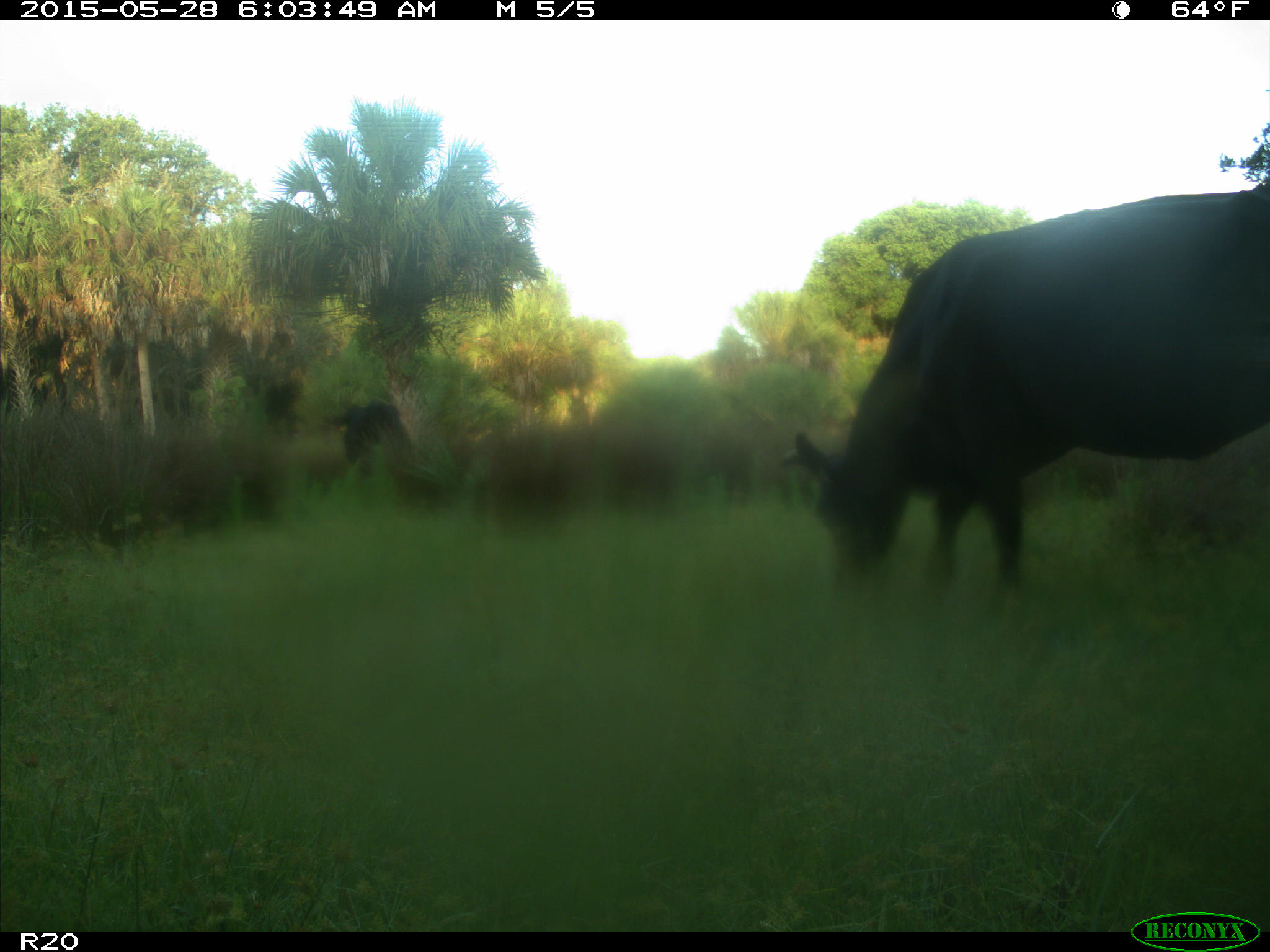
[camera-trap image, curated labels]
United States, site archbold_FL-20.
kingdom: Animalia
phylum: Chordata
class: Mammalia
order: Artiodactyla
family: Bovidae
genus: Bos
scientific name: Bos taurus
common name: domestic cow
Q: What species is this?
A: Bos taurus (domestic cow).